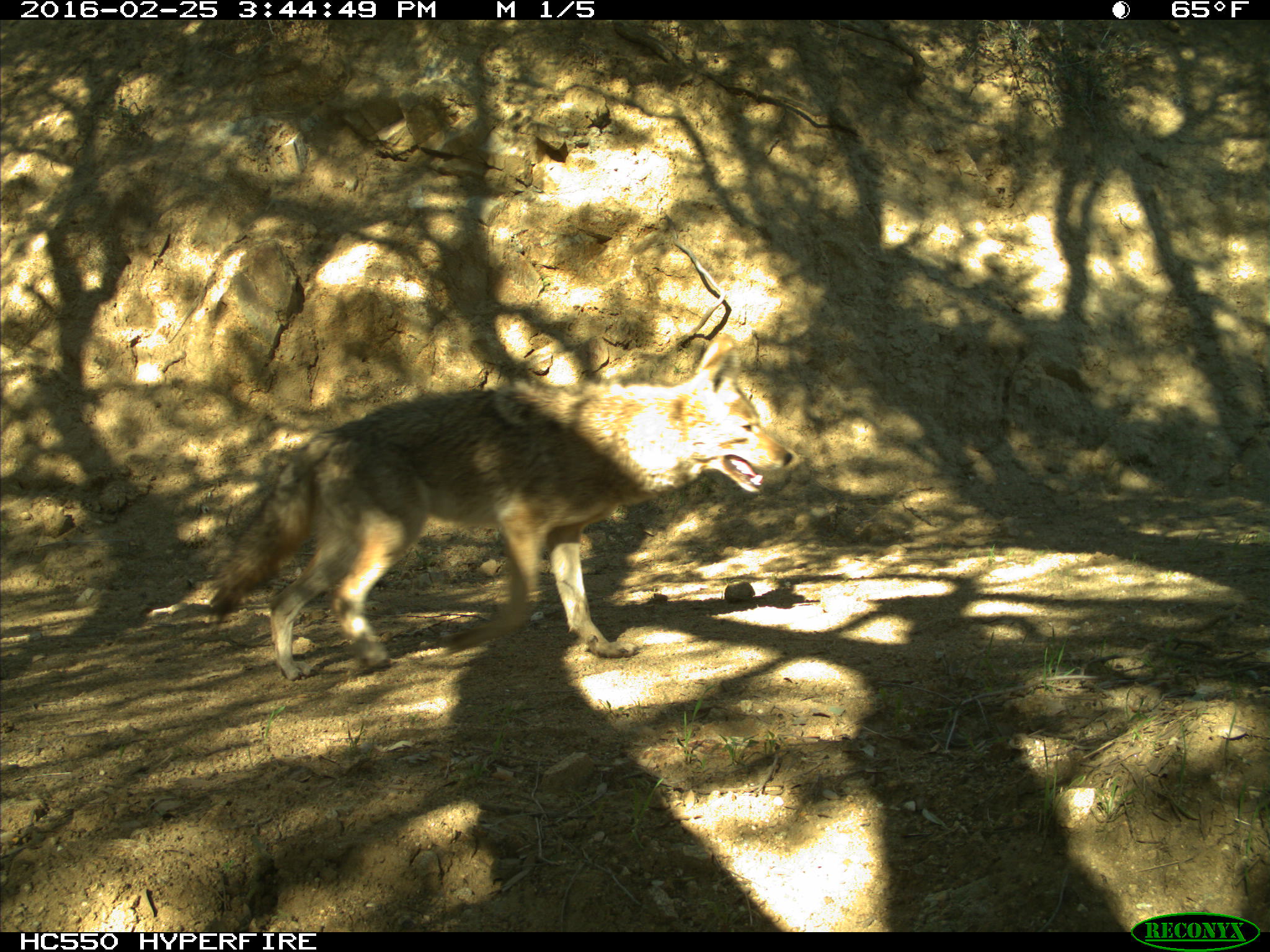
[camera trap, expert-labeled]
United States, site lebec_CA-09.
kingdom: Animalia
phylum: Chordata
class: Mammalia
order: Carnivora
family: Canidae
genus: Canis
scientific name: Canis latrans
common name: coyote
Canis latrans (coyote).